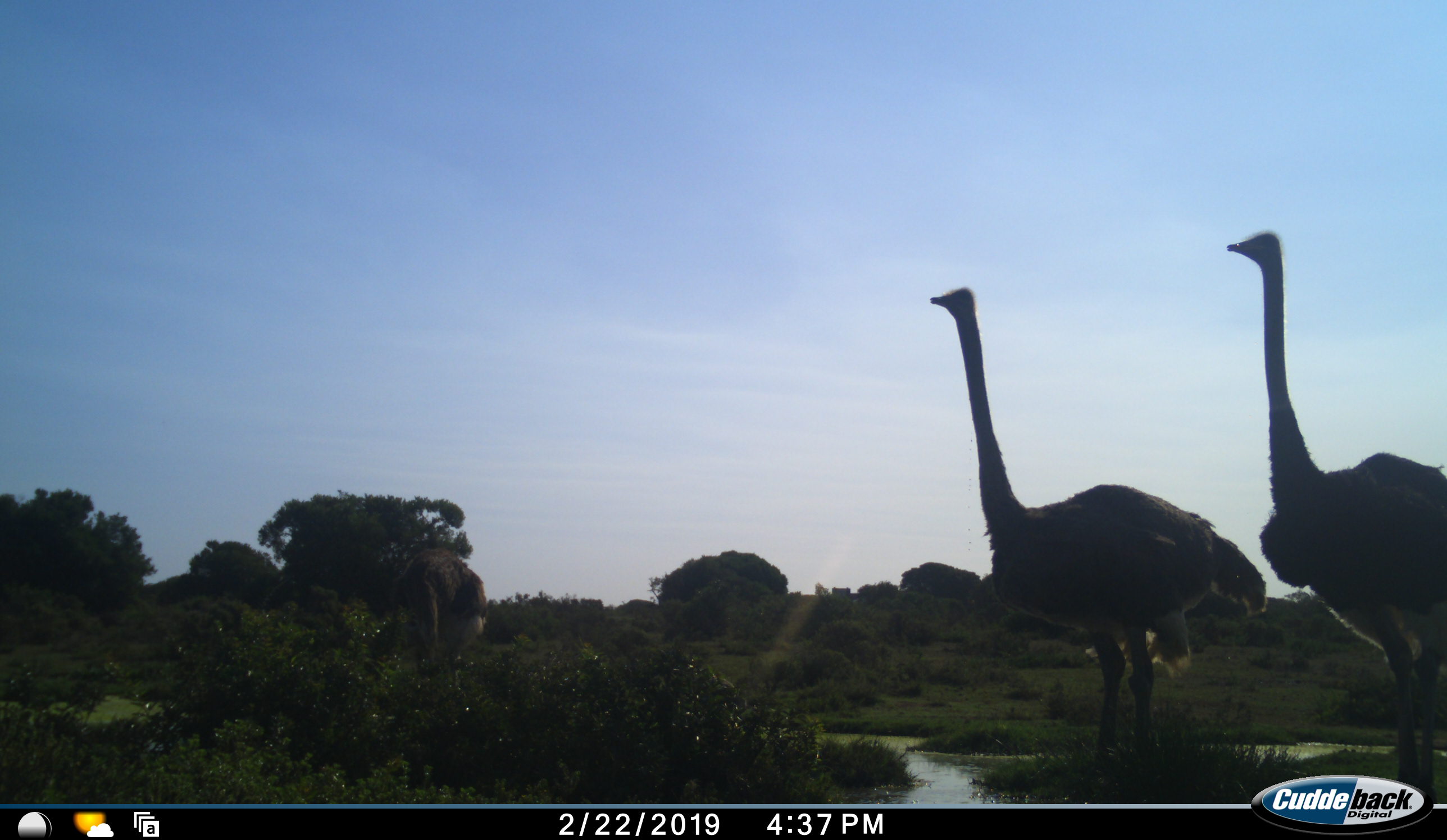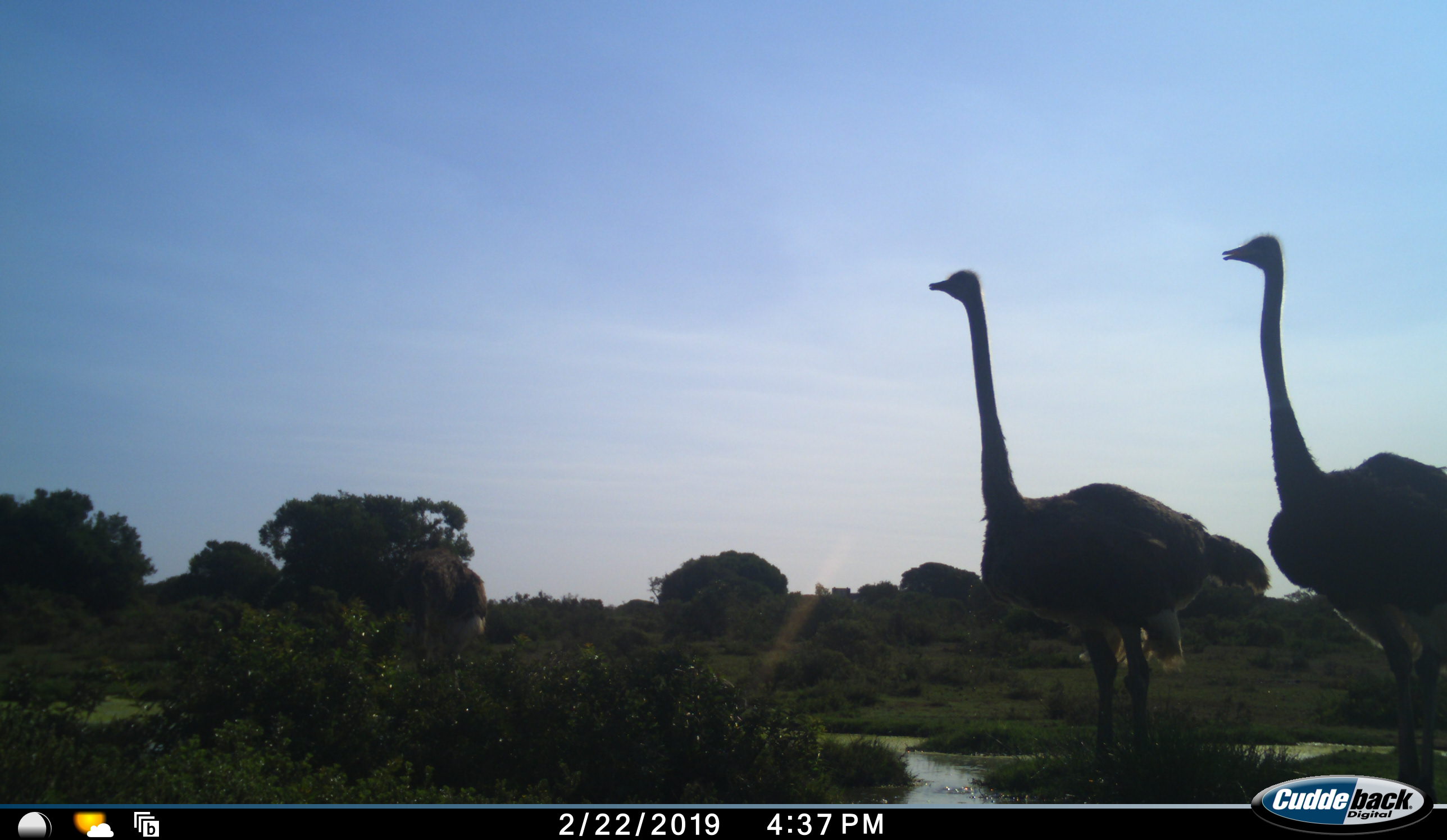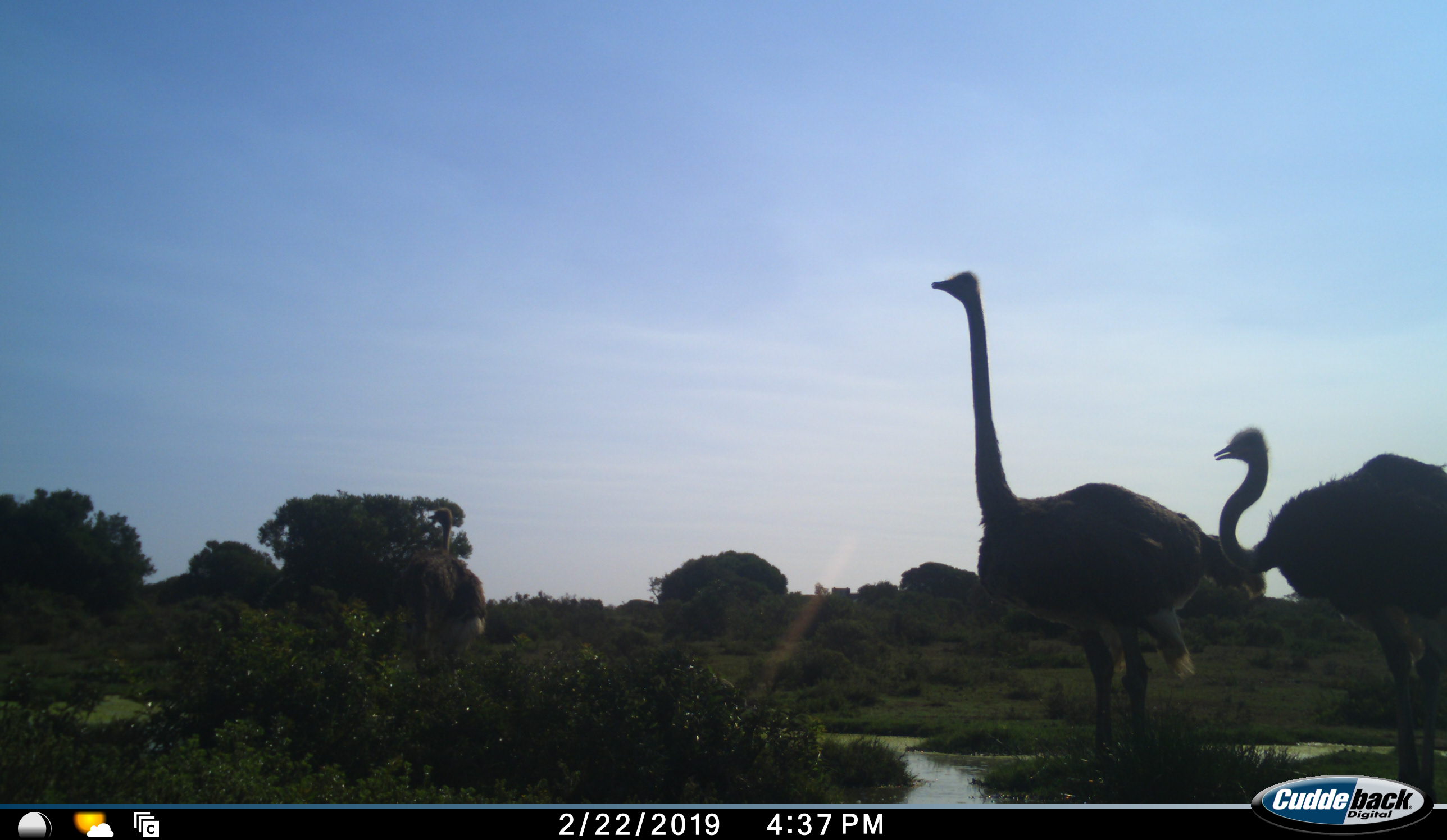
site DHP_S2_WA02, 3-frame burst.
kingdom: Animalia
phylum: Chordata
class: Aves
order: Struthioniformes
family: Struthionidae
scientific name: Struthionidae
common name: ostrich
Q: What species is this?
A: Ostrich (Struthionidae).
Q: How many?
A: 3.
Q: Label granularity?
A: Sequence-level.